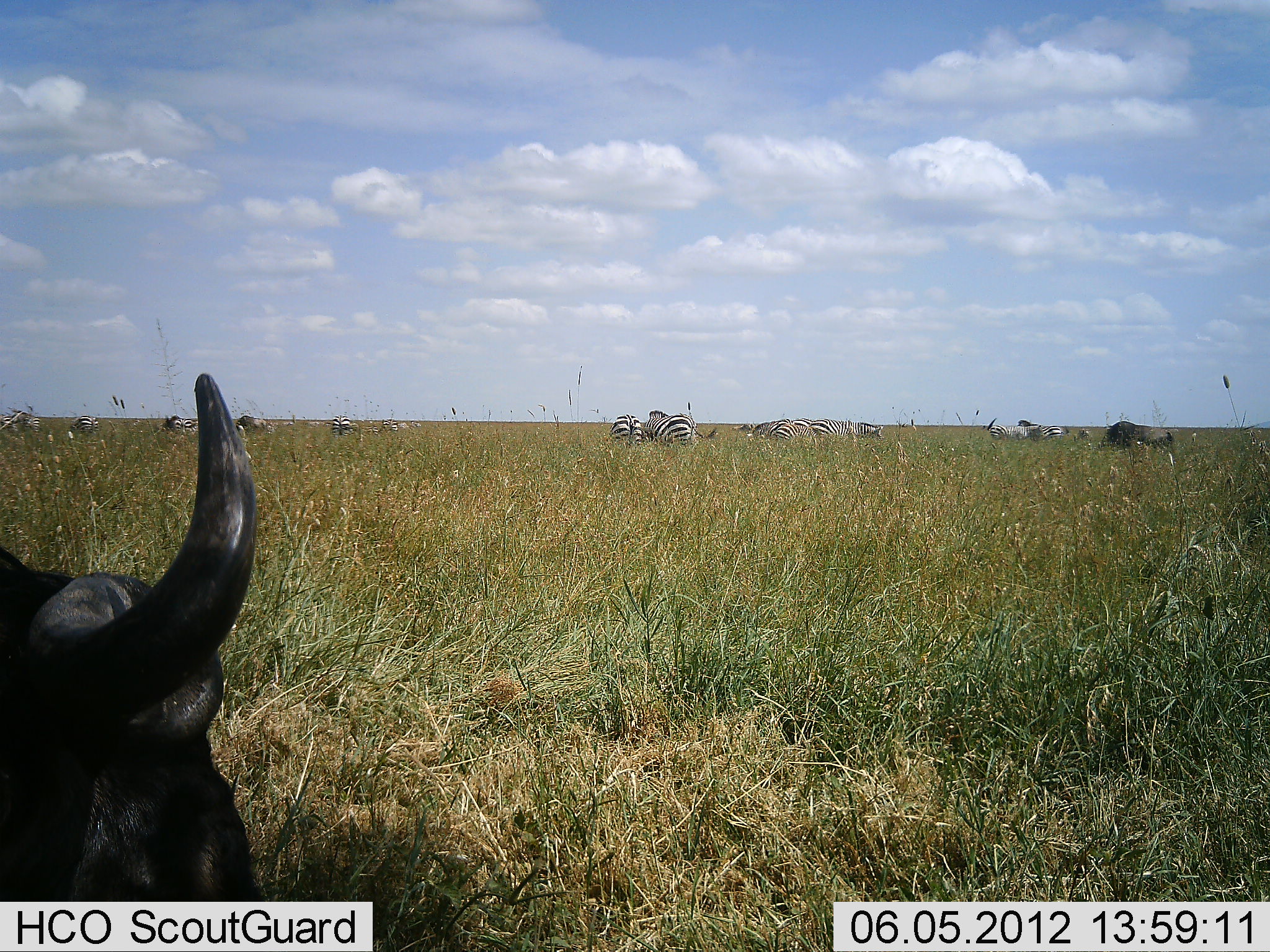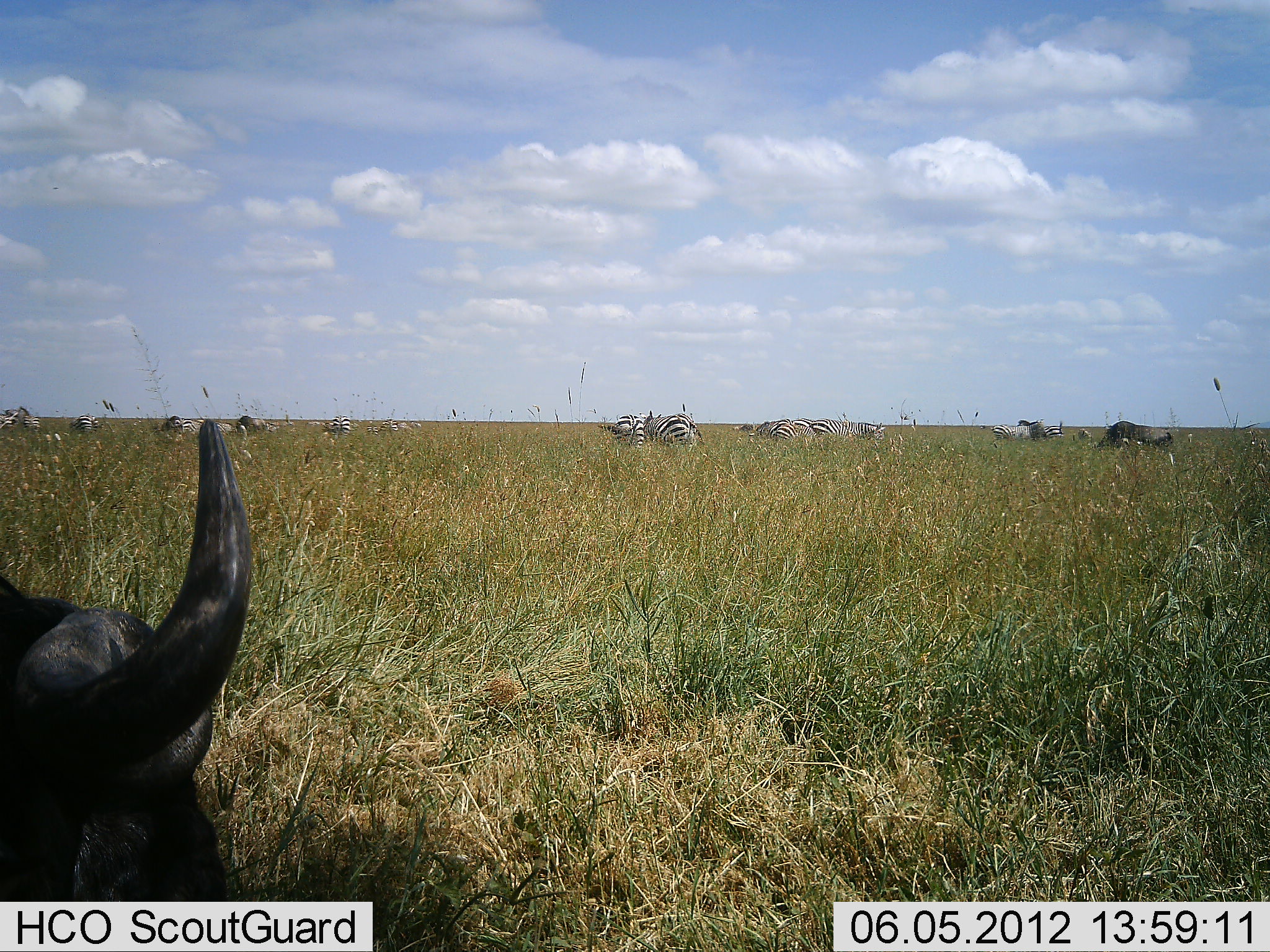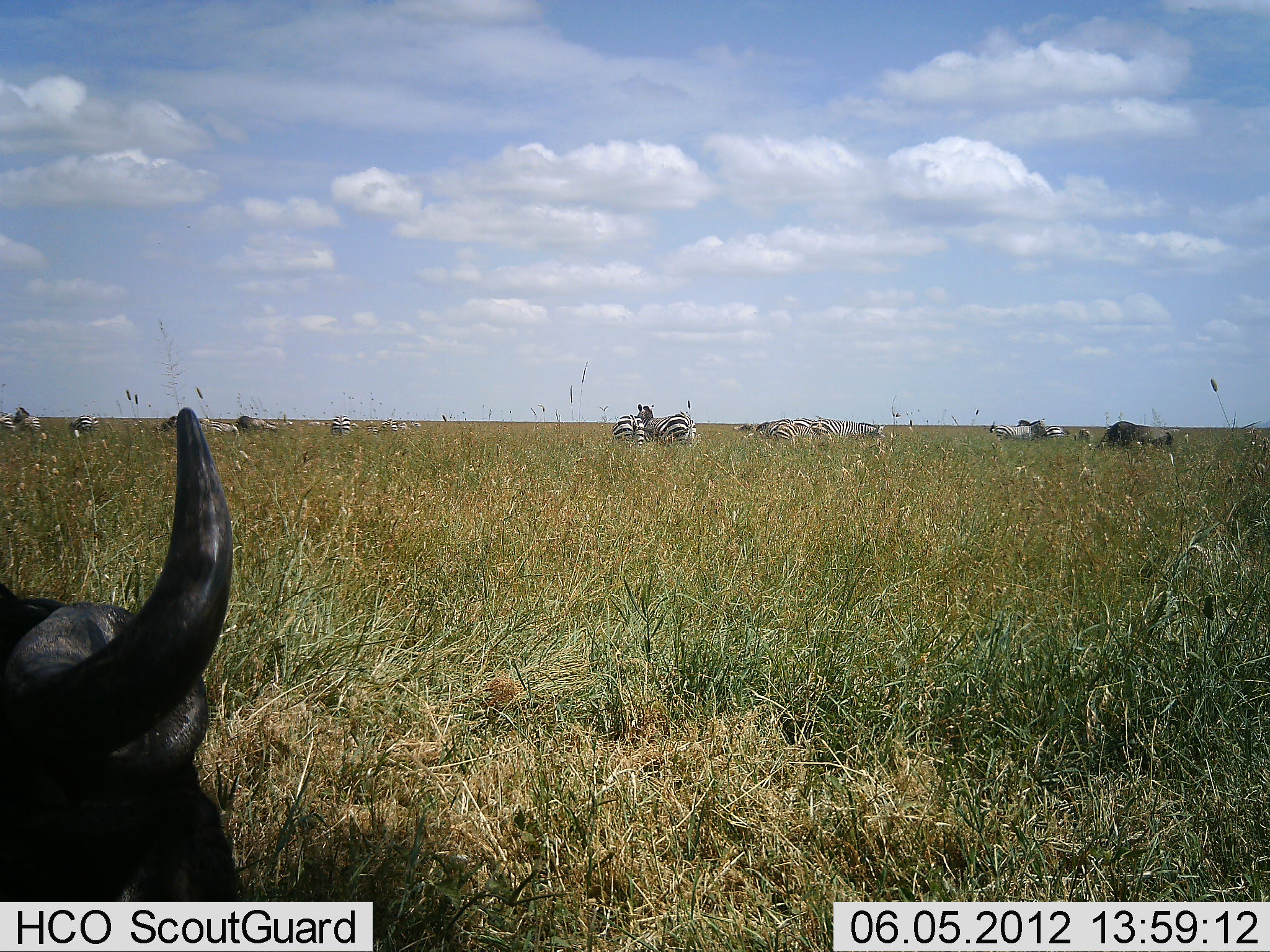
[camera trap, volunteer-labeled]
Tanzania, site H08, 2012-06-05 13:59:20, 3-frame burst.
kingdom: Animalia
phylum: Chordata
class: Mammalia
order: Artiodactyla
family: Bovidae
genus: Connochaetes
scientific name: Connochaetes taurinus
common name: blue wildebeest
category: wildebeest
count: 2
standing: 58%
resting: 67%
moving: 17%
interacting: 8%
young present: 0%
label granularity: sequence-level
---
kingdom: Animalia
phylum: Chordata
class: Mammalia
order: Perissodactyla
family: Equidae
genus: Equus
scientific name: Equus quagga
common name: plains zebra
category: zebra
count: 11-50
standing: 82%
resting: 9%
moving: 23%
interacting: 9%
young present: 0%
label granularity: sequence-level